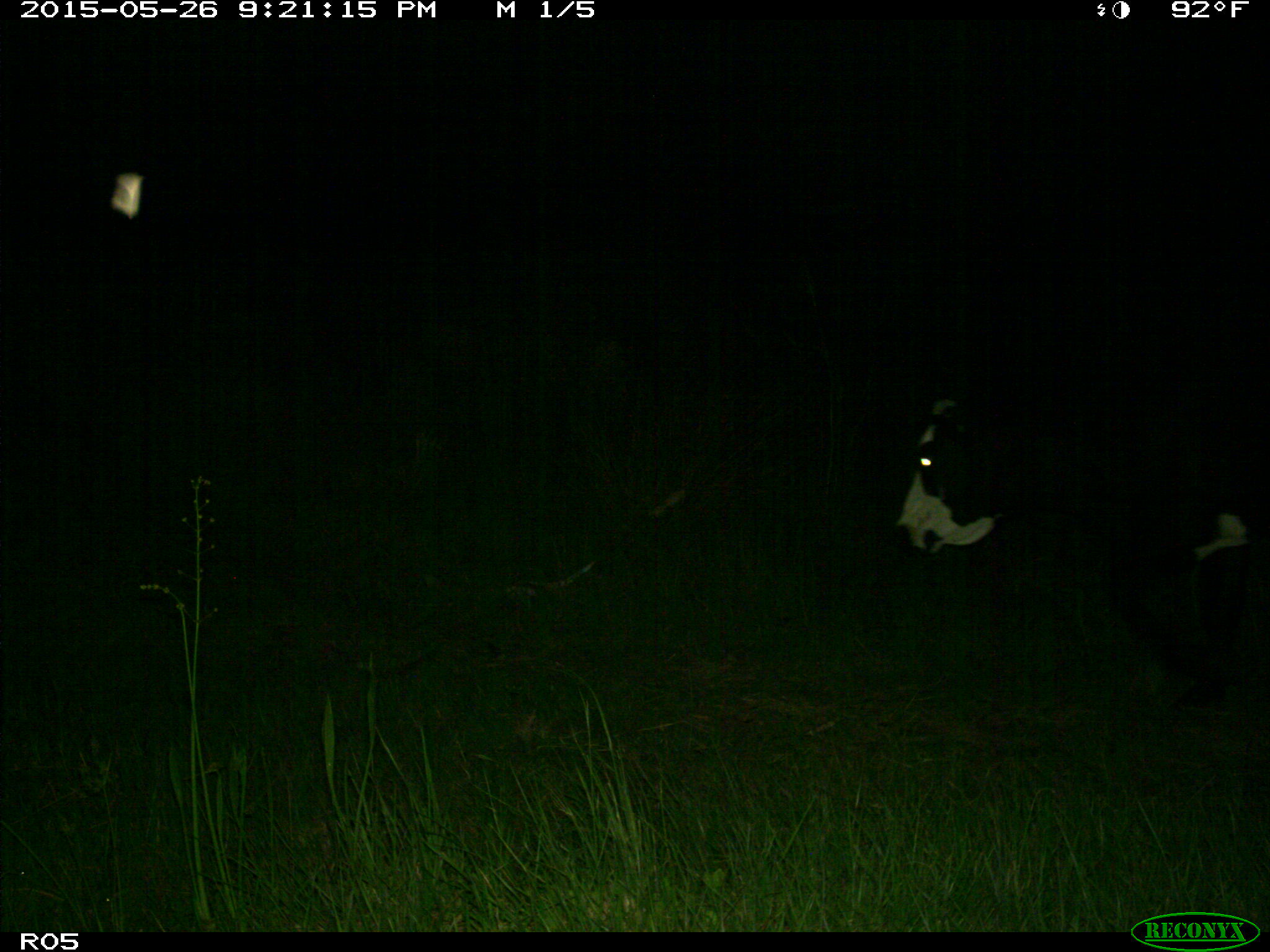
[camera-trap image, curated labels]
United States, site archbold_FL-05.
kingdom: Animalia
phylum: Chordata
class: Mammalia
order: Artiodactyla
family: Bovidae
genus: Bos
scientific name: Bos taurus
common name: domestic cow